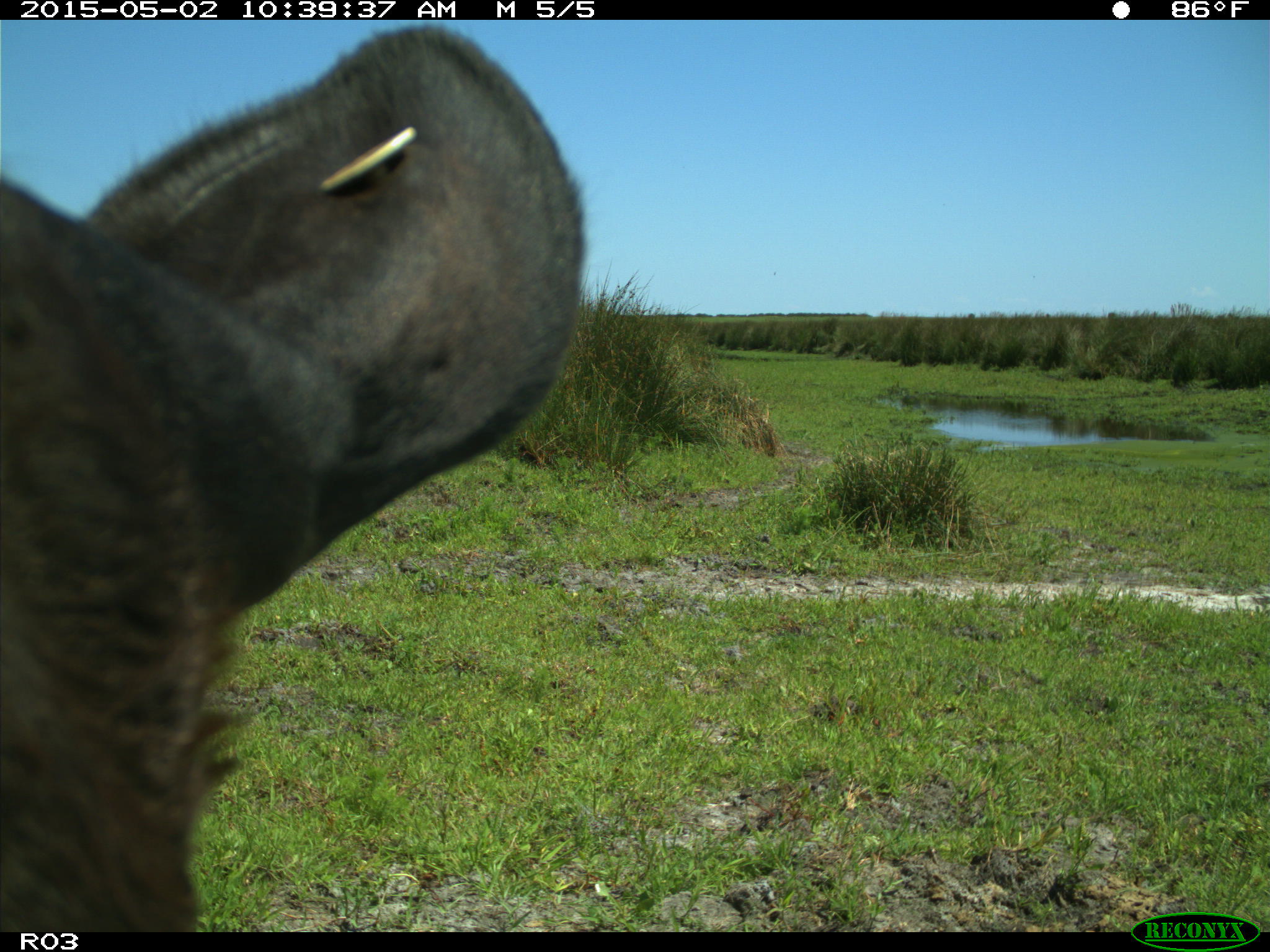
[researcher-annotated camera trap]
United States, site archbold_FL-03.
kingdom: Animalia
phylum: Chordata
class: Mammalia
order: Artiodactyla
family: Bovidae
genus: Bos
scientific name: Bos taurus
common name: domestic cow